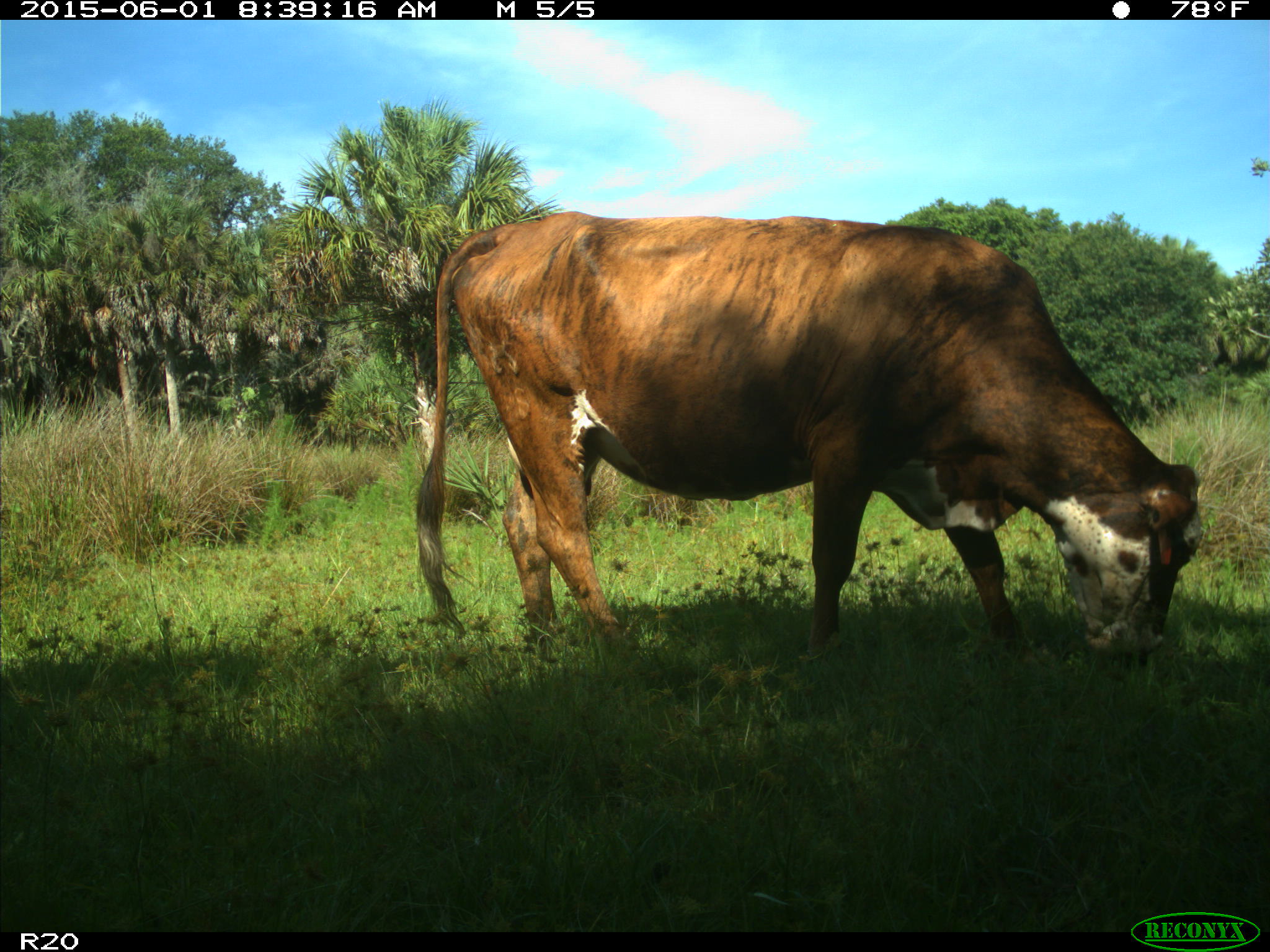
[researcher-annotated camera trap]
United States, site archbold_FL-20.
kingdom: Animalia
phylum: Chordata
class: Mammalia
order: Artiodactyla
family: Bovidae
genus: Bos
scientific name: Bos taurus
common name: domestic cow